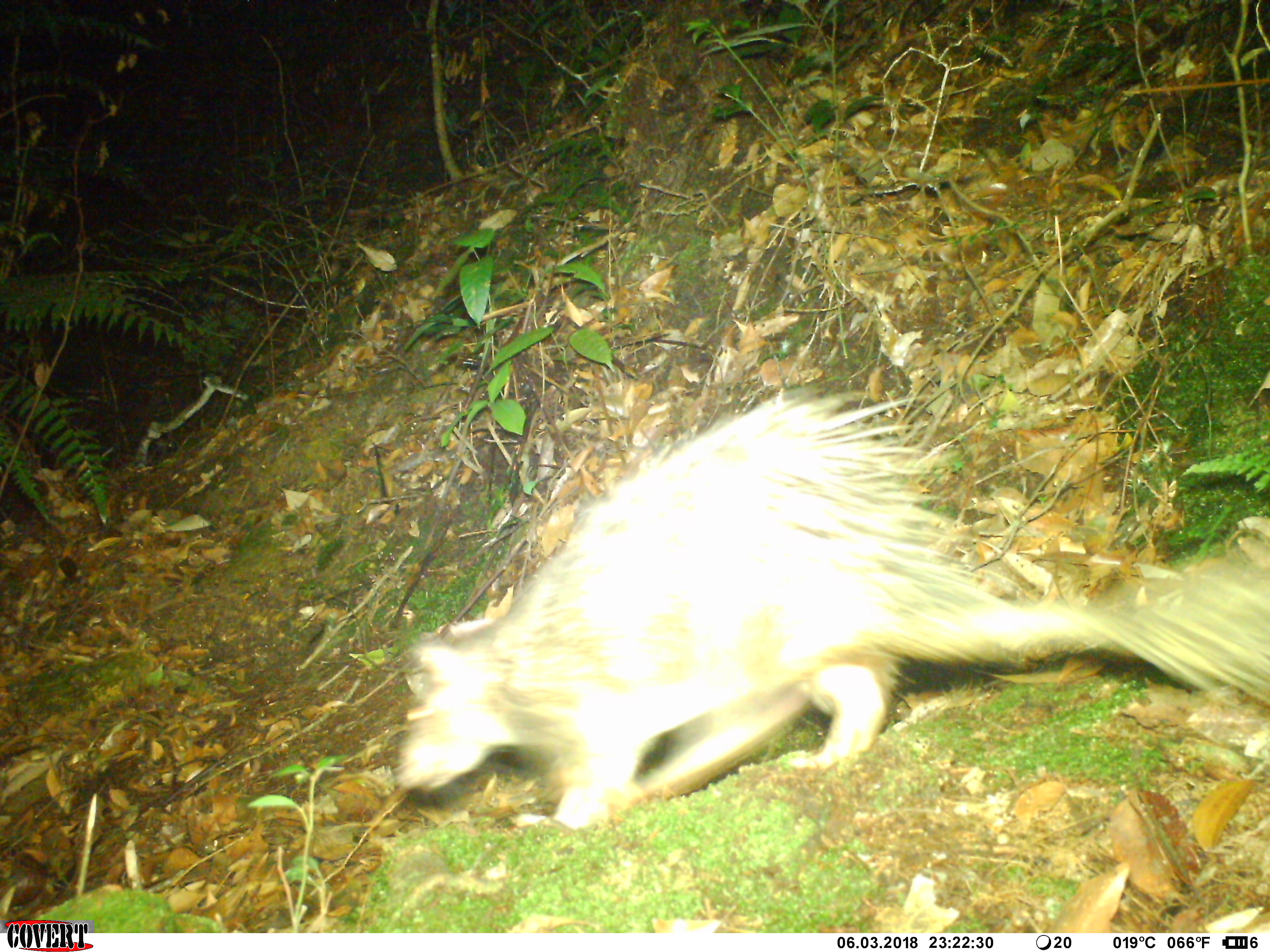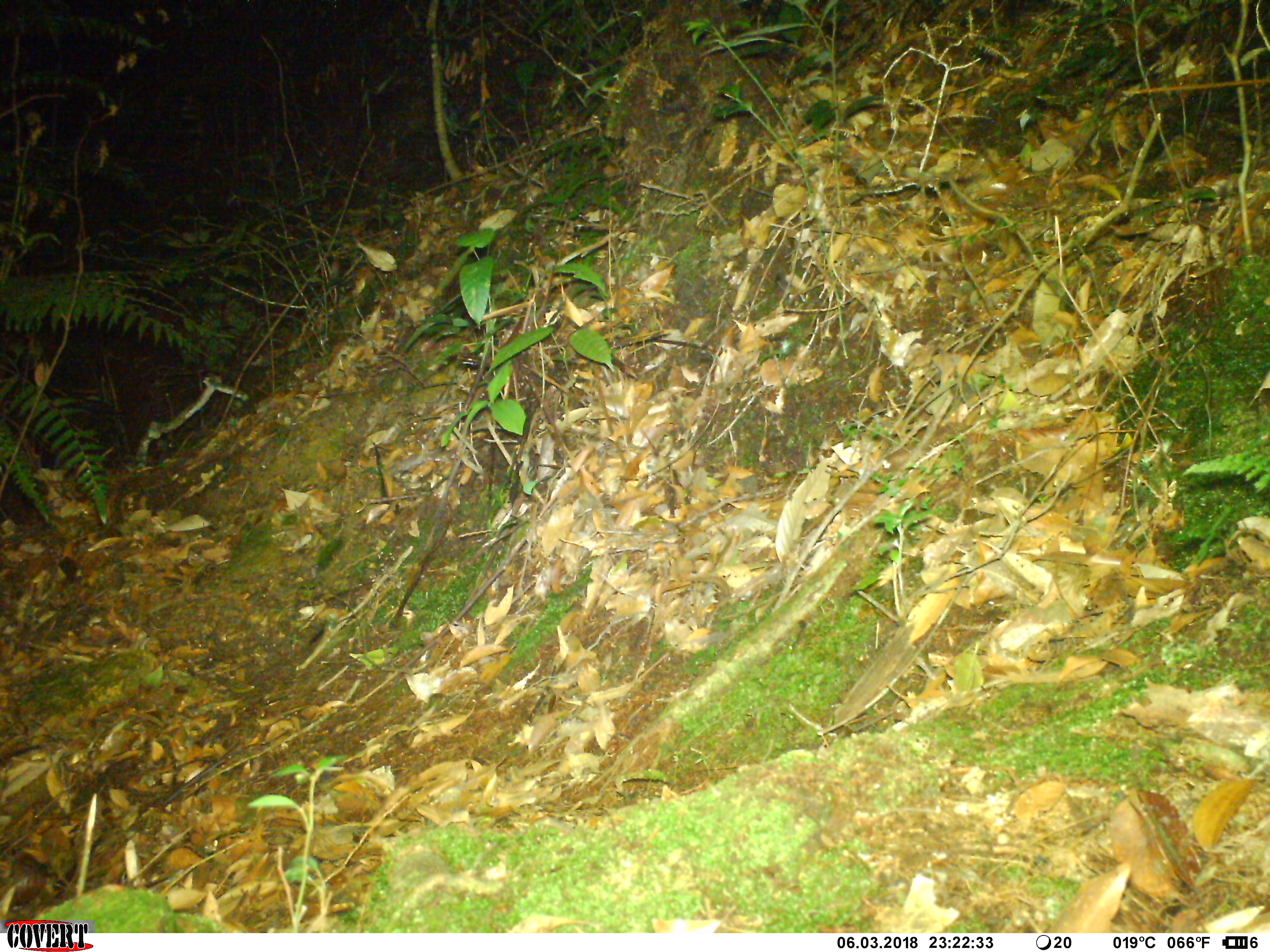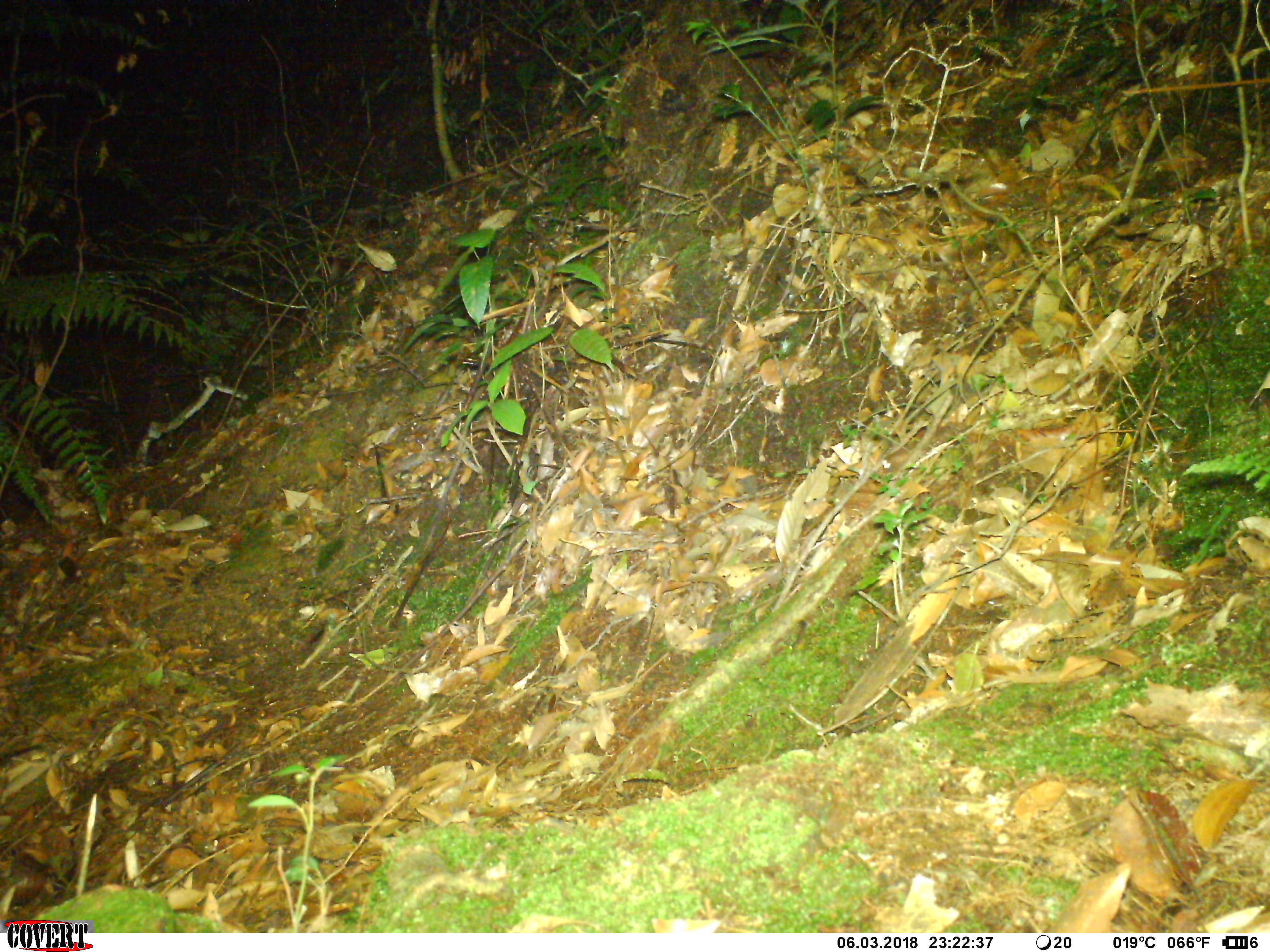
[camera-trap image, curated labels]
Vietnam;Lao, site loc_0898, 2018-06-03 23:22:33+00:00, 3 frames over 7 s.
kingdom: Animalia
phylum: Chordata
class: Mammalia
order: Rodentia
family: Hystricidae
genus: Atherurus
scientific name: Atherurus macrourus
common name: asiatic brush-tailed porcupine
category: asiatic brush tailed porcupine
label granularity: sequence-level